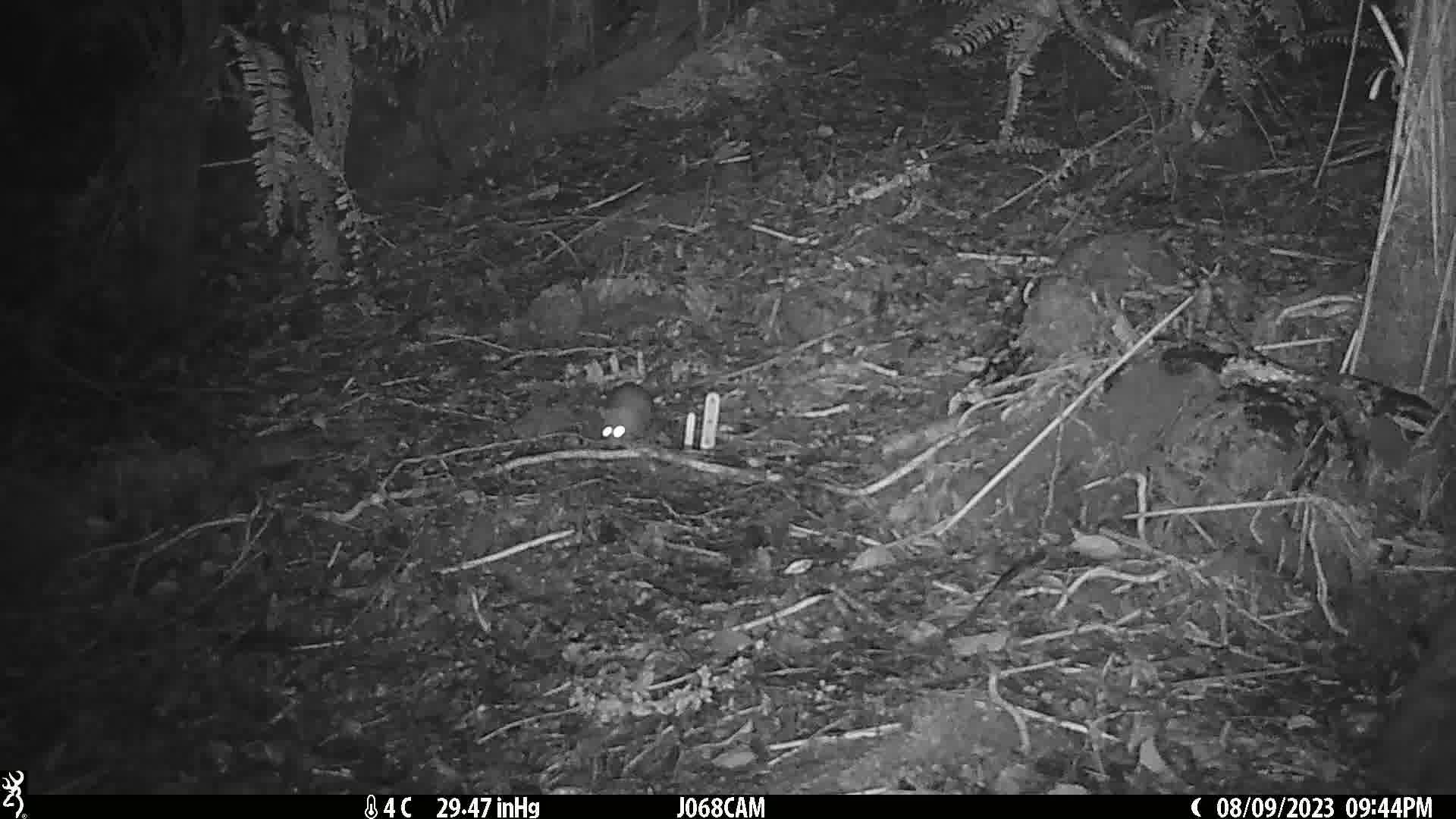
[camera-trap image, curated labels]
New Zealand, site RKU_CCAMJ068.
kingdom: Animalia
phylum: Chordata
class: Mammalia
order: Rodentia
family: Muridae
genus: Rattus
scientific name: Rattus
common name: rat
Rat (Rattus).